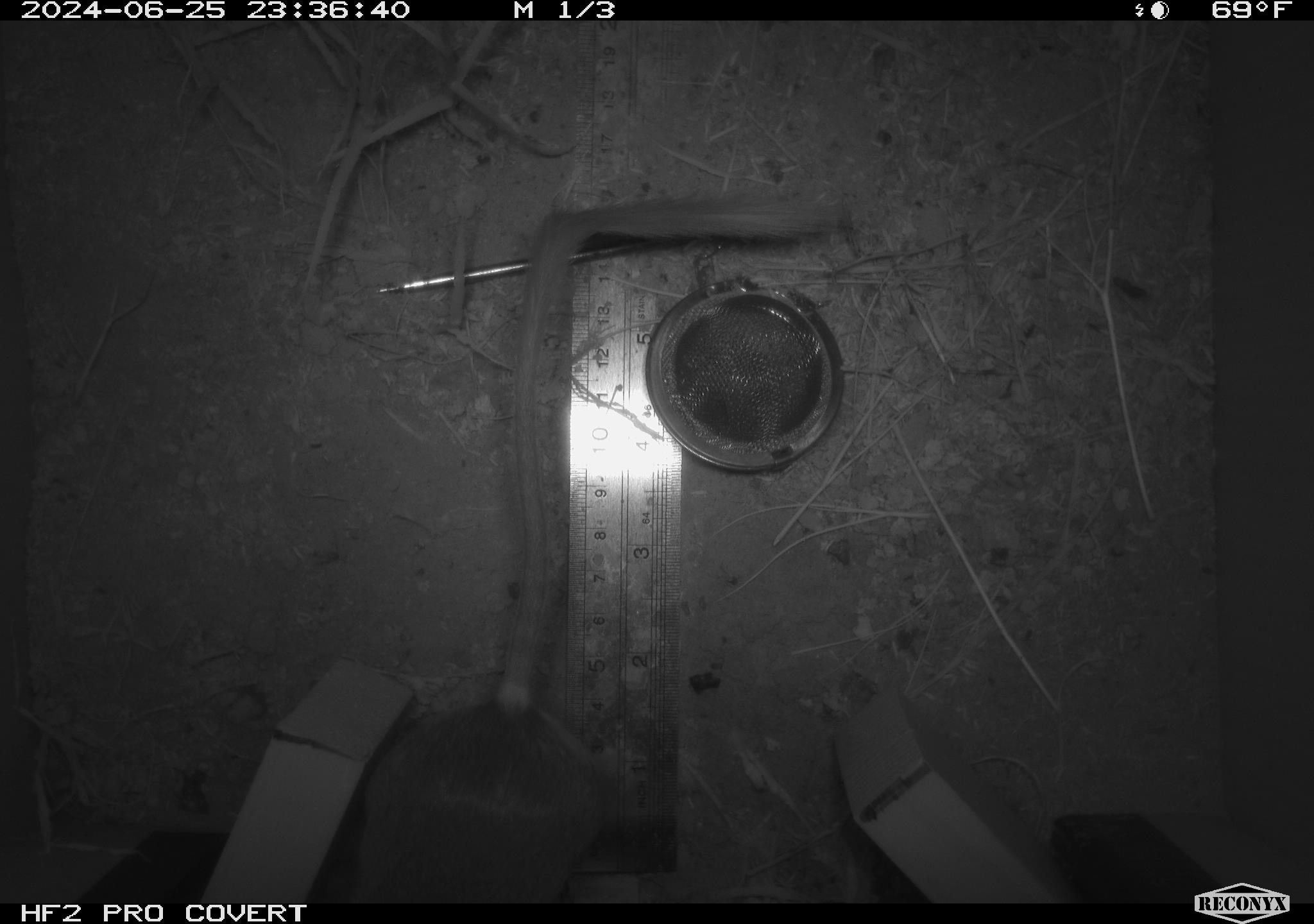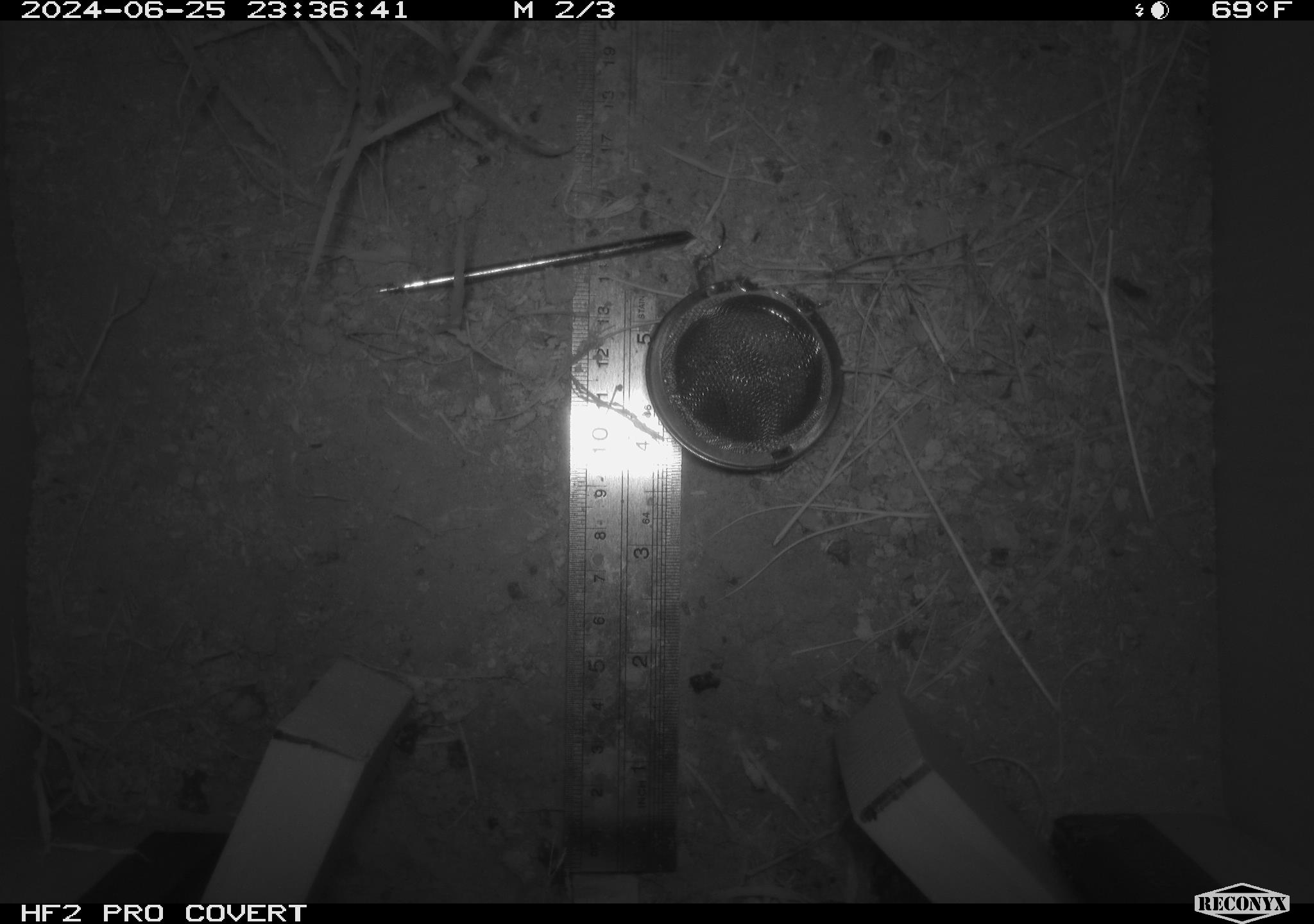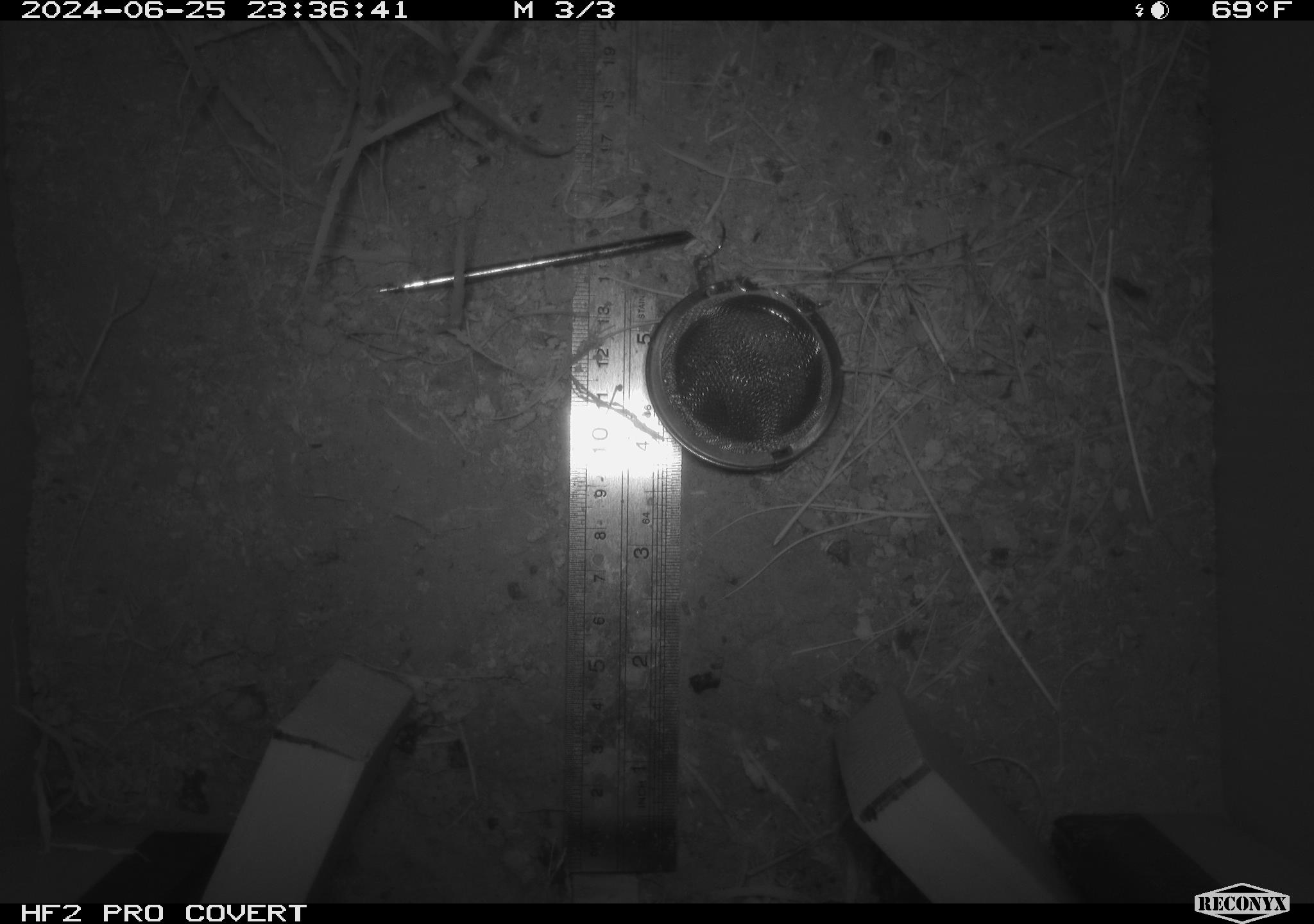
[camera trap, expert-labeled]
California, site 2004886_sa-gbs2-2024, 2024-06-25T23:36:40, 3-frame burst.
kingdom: Animalia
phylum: Chordata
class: Mammalia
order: Rodentia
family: Heteromyidae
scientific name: Heteromyidae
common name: kangaroo rats and pocket mice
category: heteromyidae family